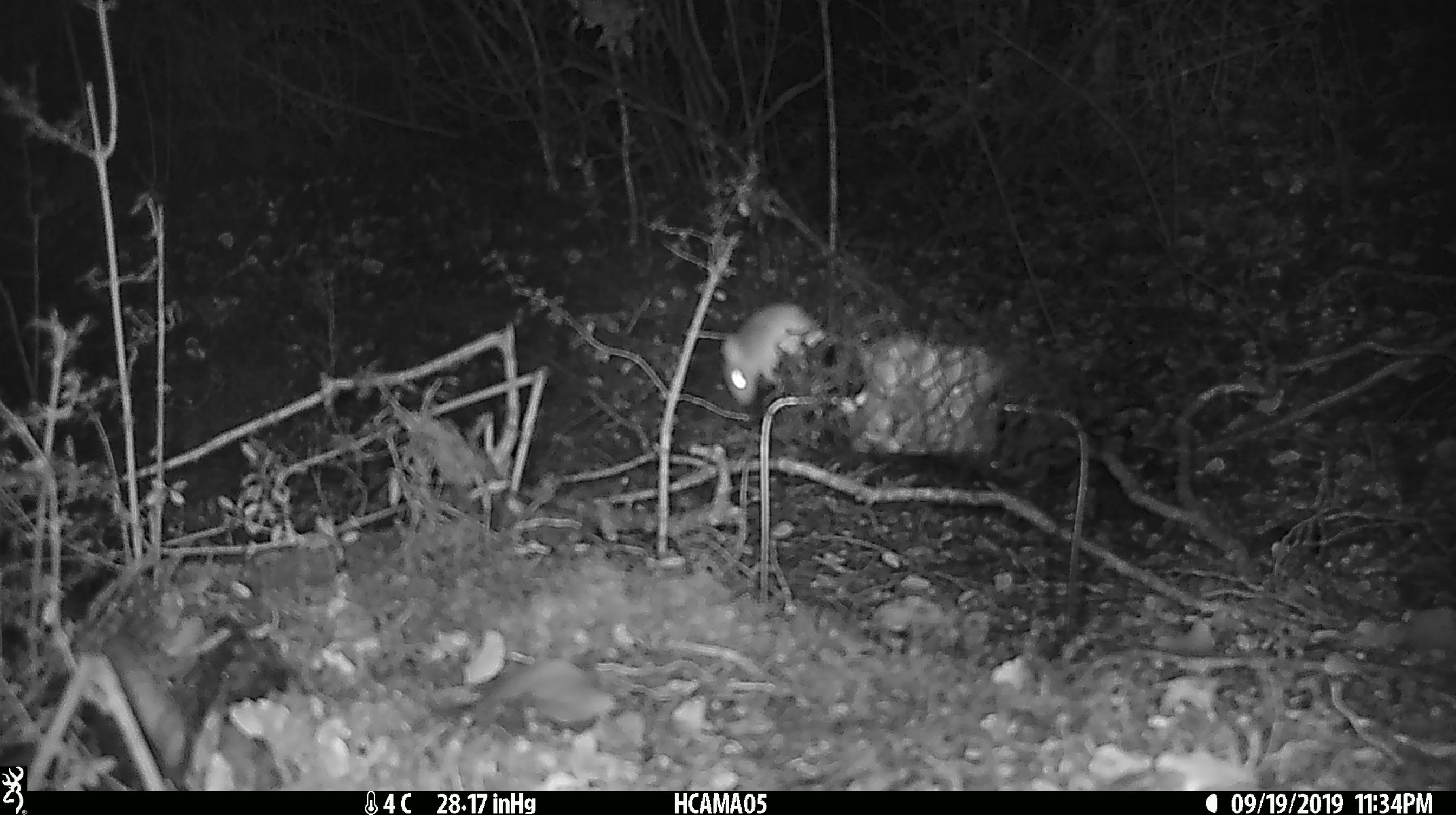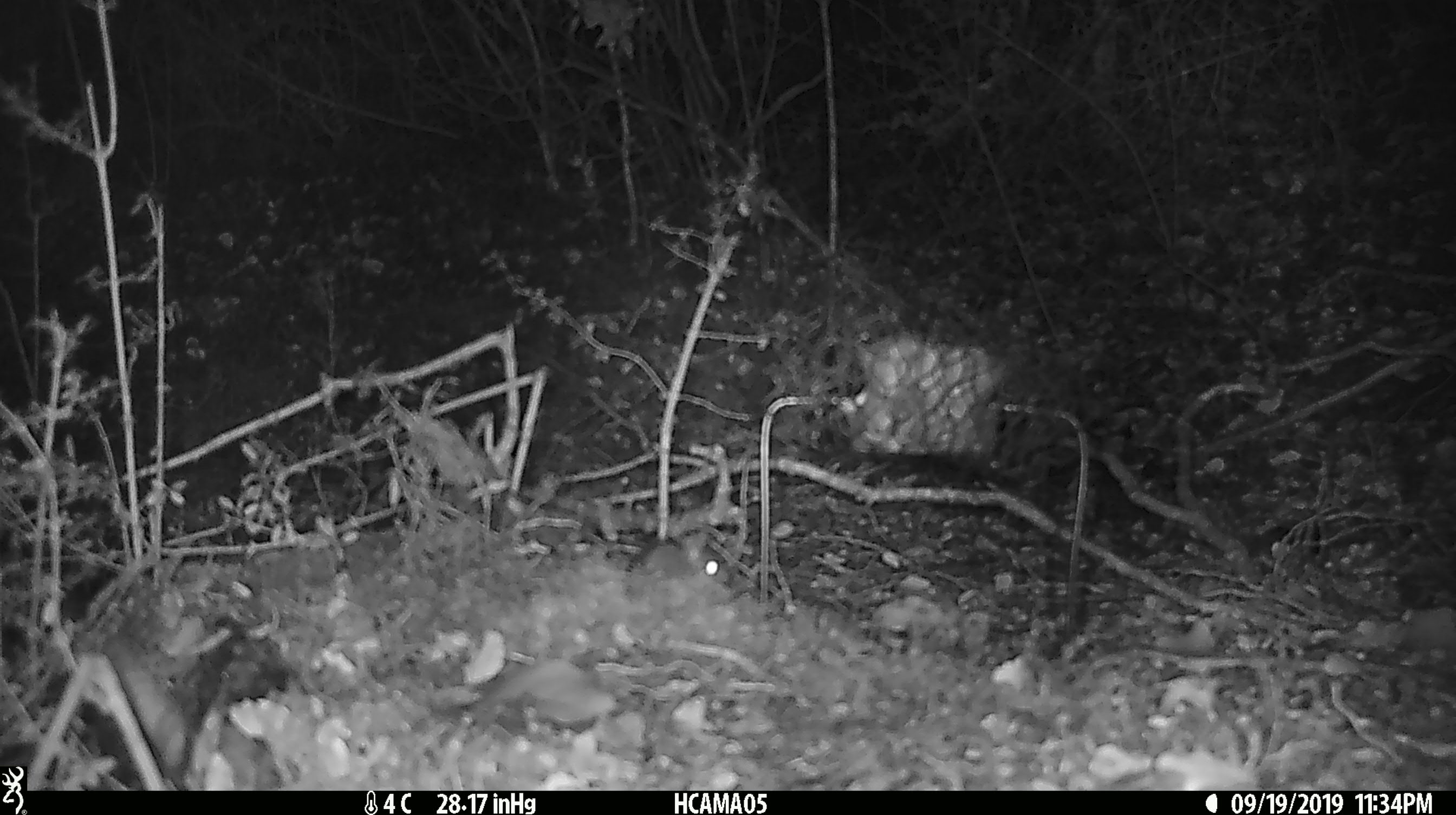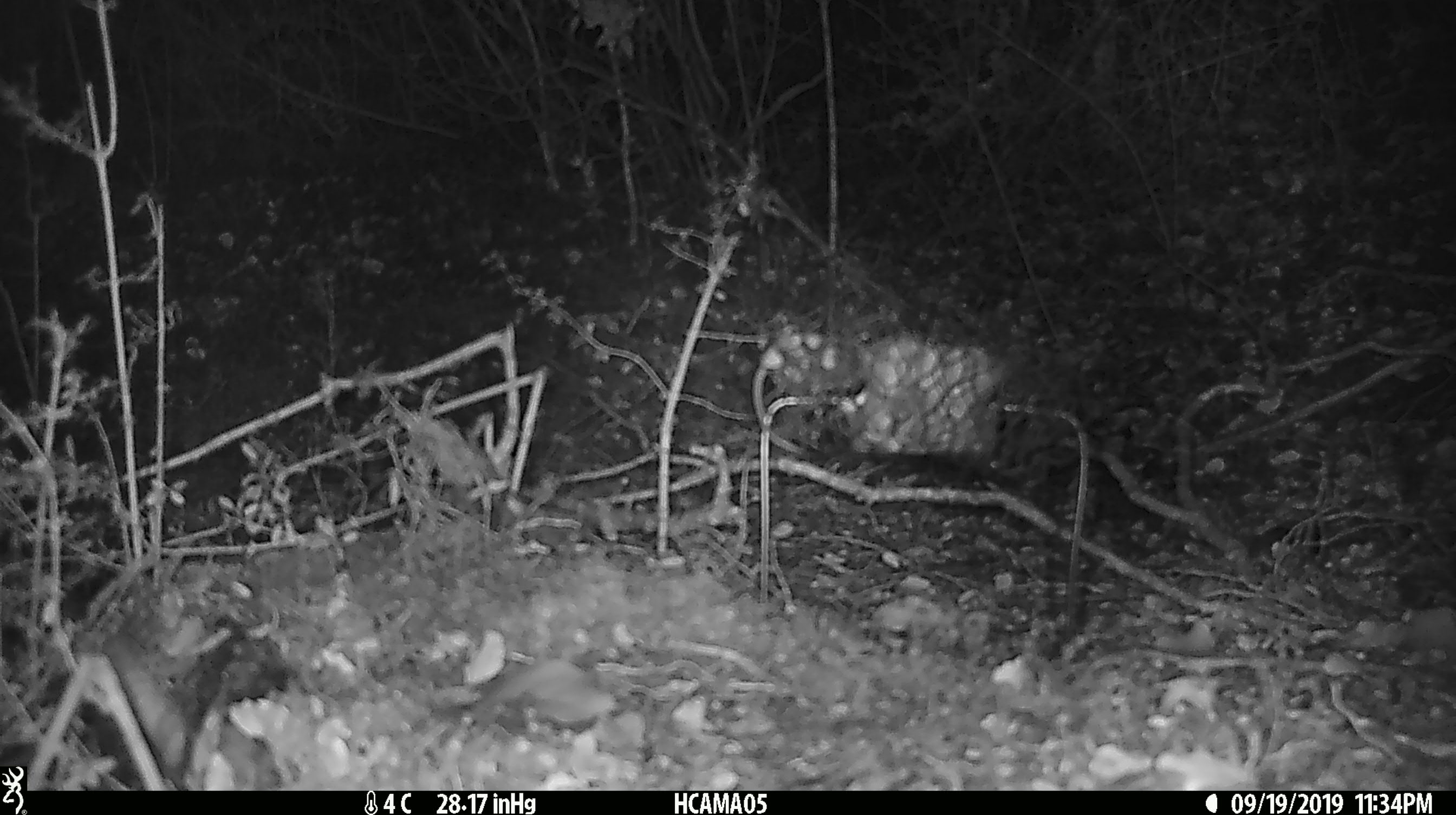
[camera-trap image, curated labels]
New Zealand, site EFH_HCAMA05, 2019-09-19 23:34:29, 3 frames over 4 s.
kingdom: Animalia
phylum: Chordata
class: Mammalia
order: Rodentia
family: Muridae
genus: Mus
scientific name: Mus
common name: mouse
Mouse (Mus).